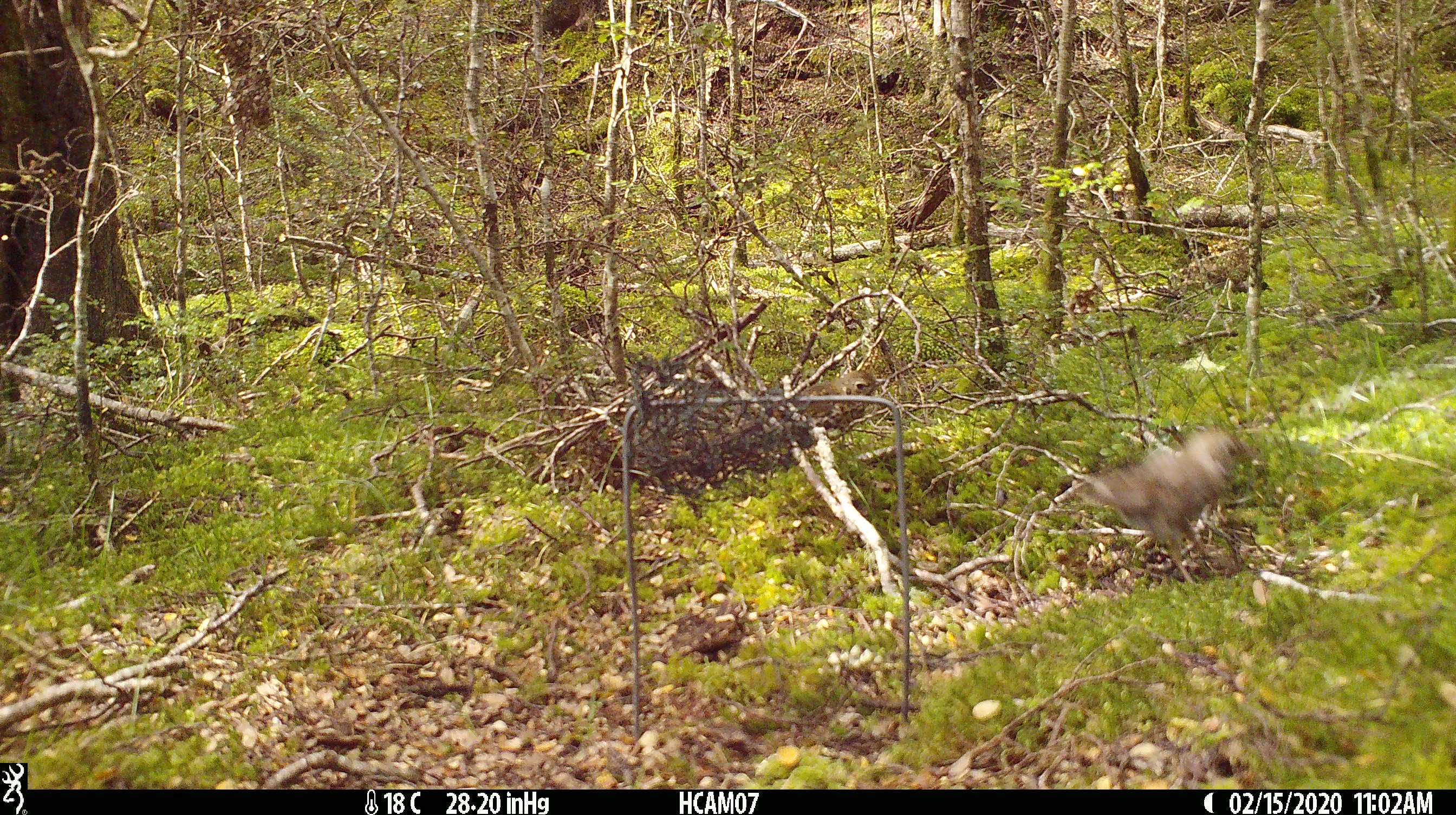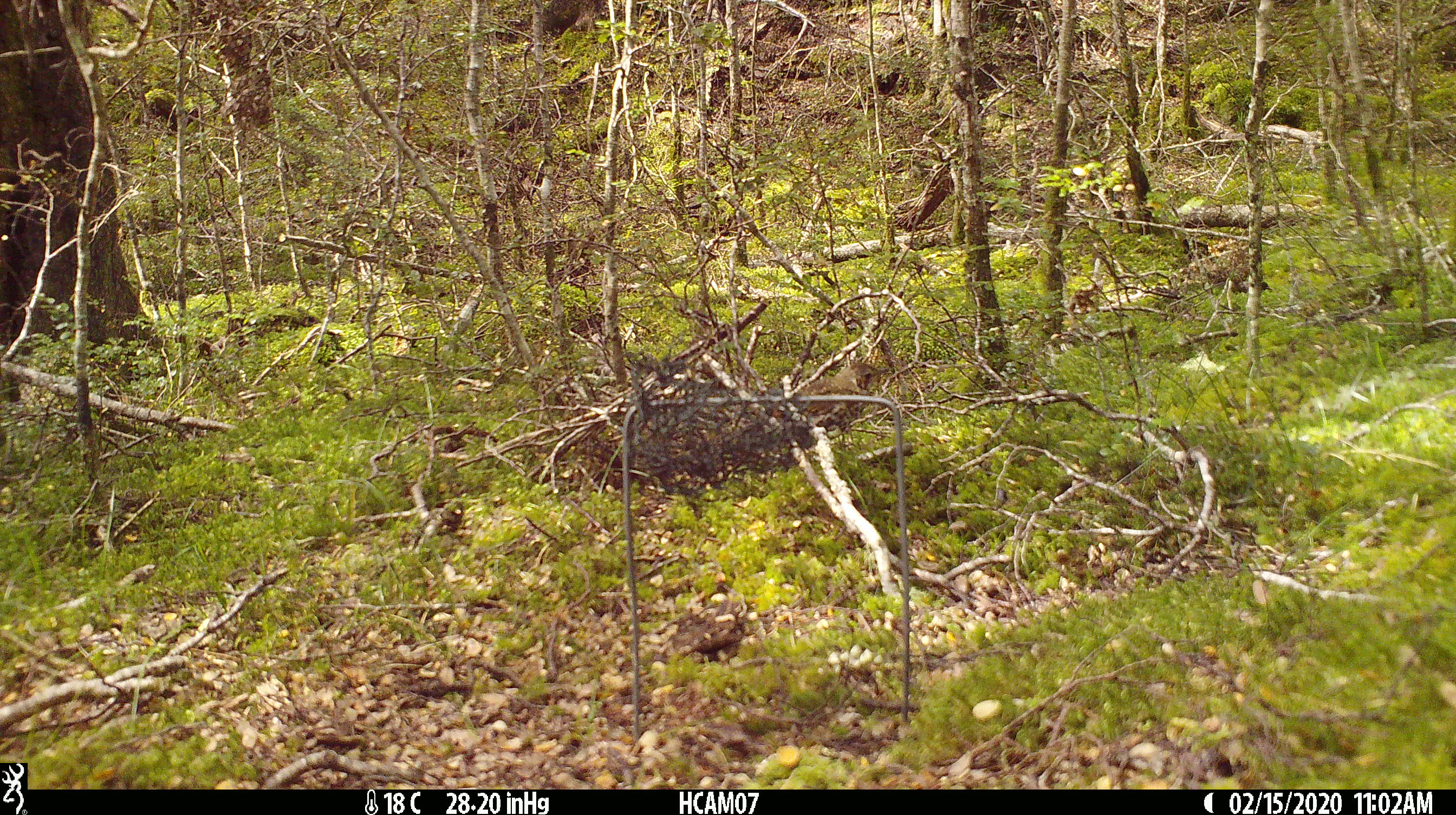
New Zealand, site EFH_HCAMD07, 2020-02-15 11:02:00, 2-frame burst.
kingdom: Animalia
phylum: Chordata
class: Aves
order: Passeriformes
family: Turdidae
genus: Turdus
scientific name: Turdus philomelos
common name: song thrush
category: thrush